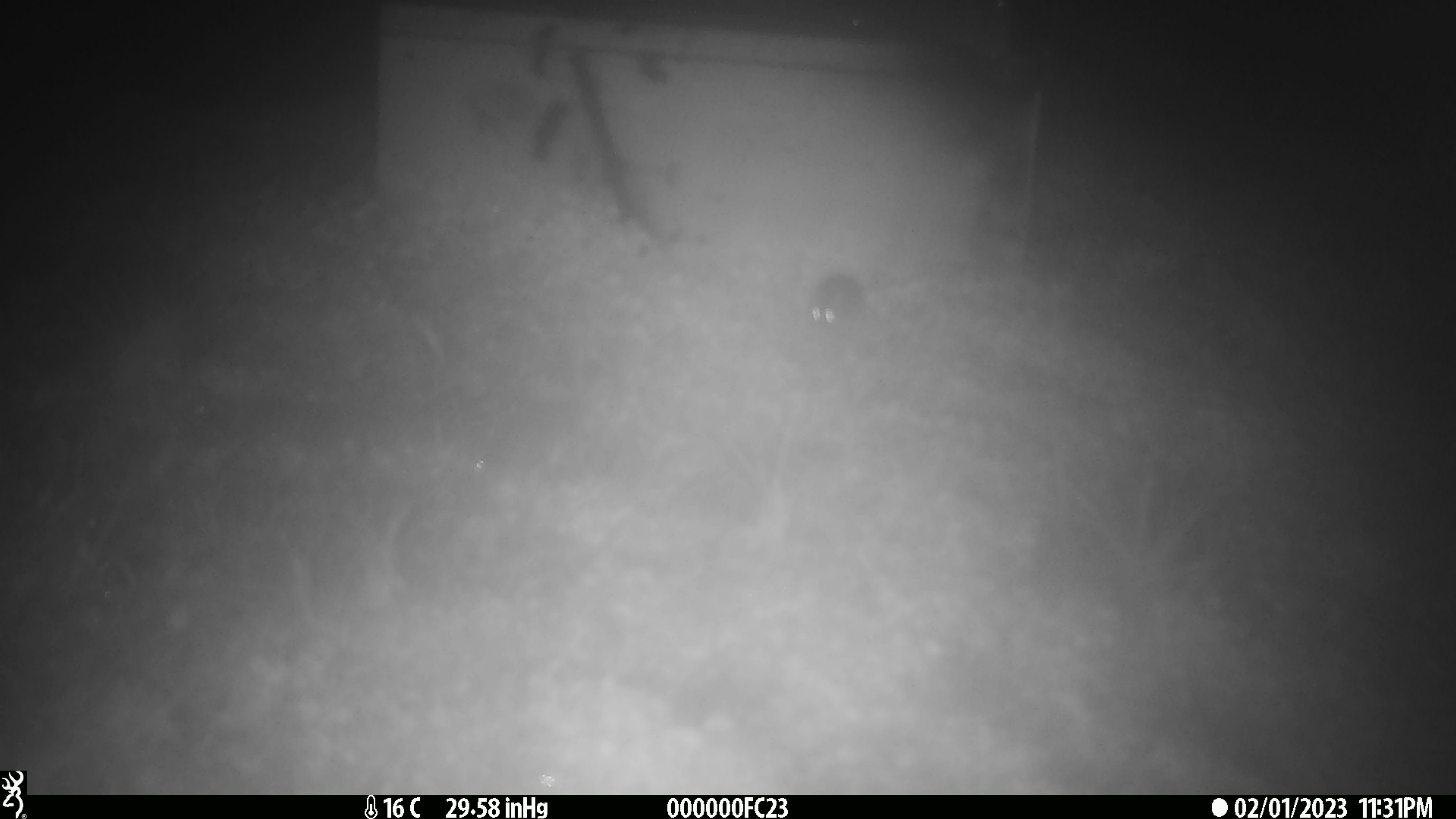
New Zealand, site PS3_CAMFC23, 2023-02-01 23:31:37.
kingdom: Animalia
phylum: Chordata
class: Mammalia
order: Rodentia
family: Muridae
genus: Mus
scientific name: Mus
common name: mouse